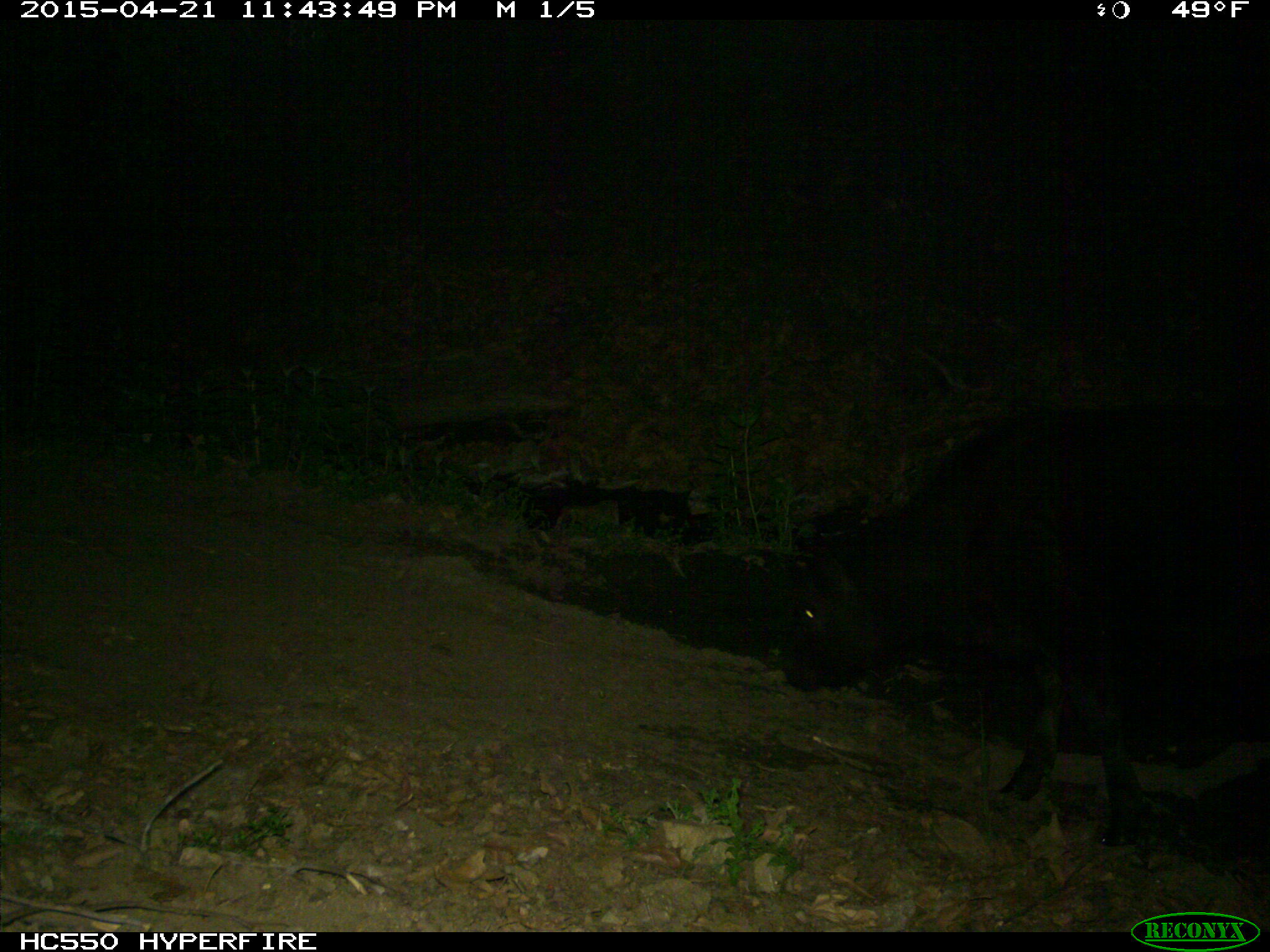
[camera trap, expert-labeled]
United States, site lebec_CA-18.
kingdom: Animalia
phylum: Chordata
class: Mammalia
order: Artiodactyla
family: Bovidae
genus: Bos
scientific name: Bos taurus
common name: domestic cow